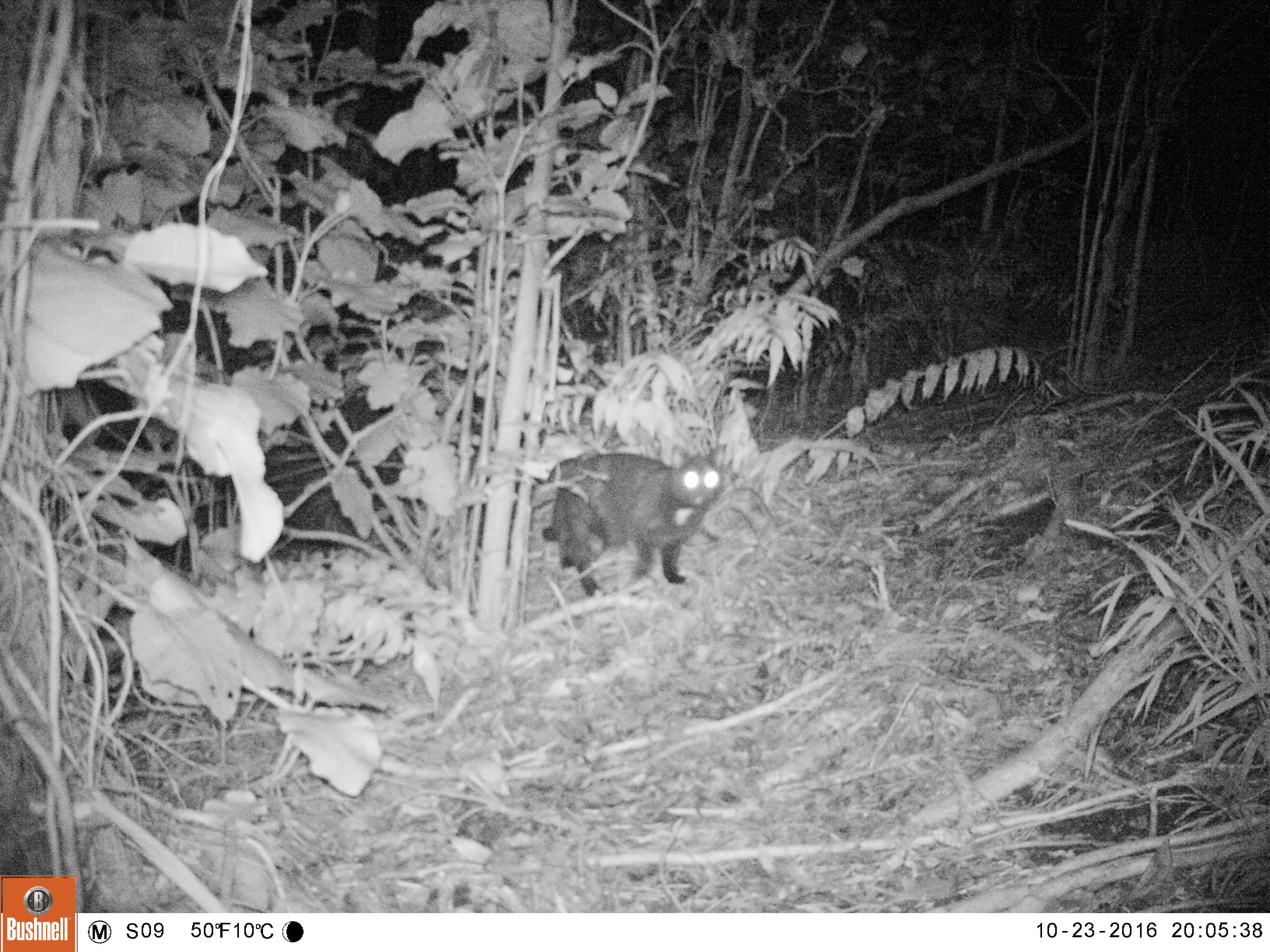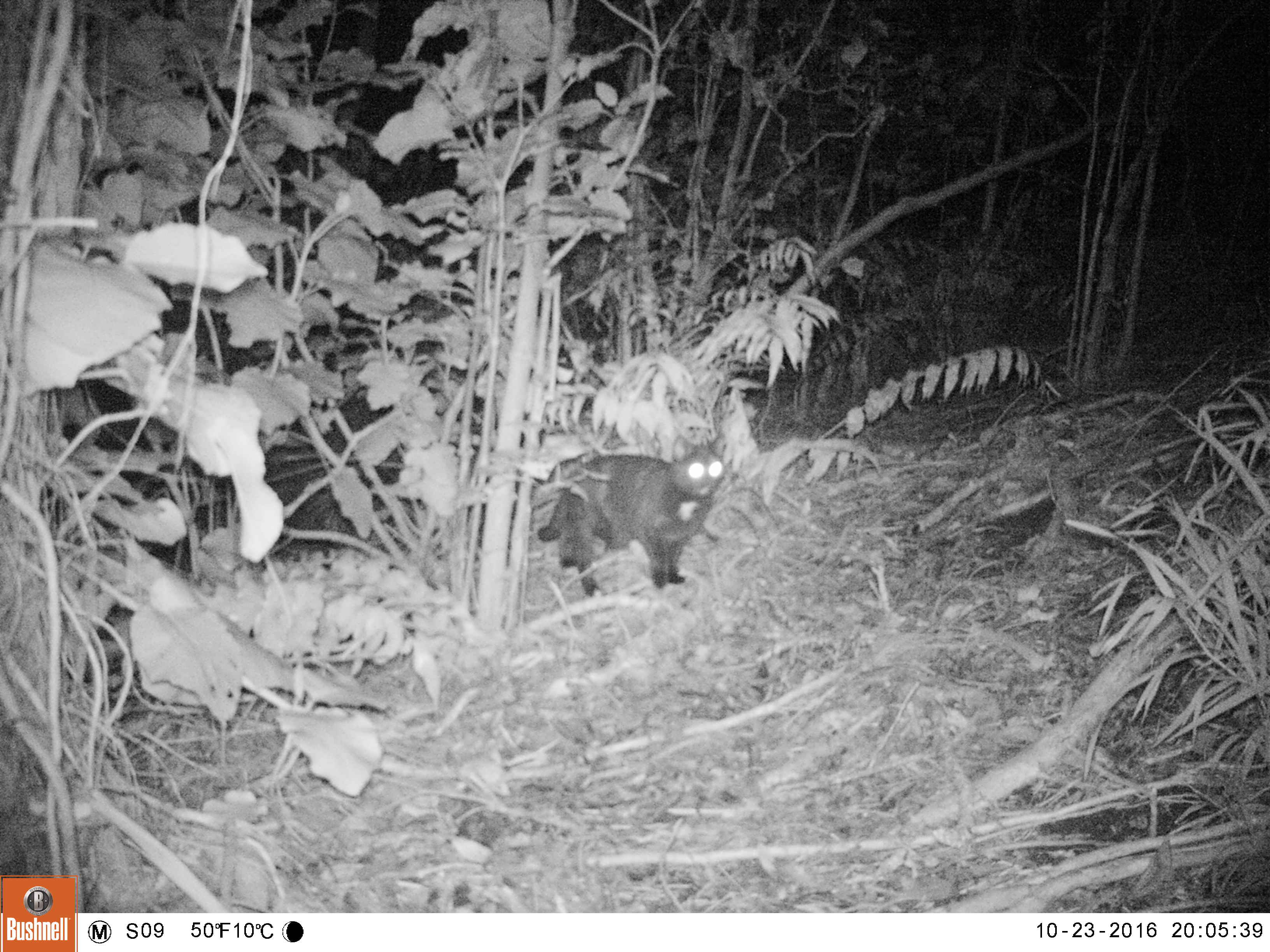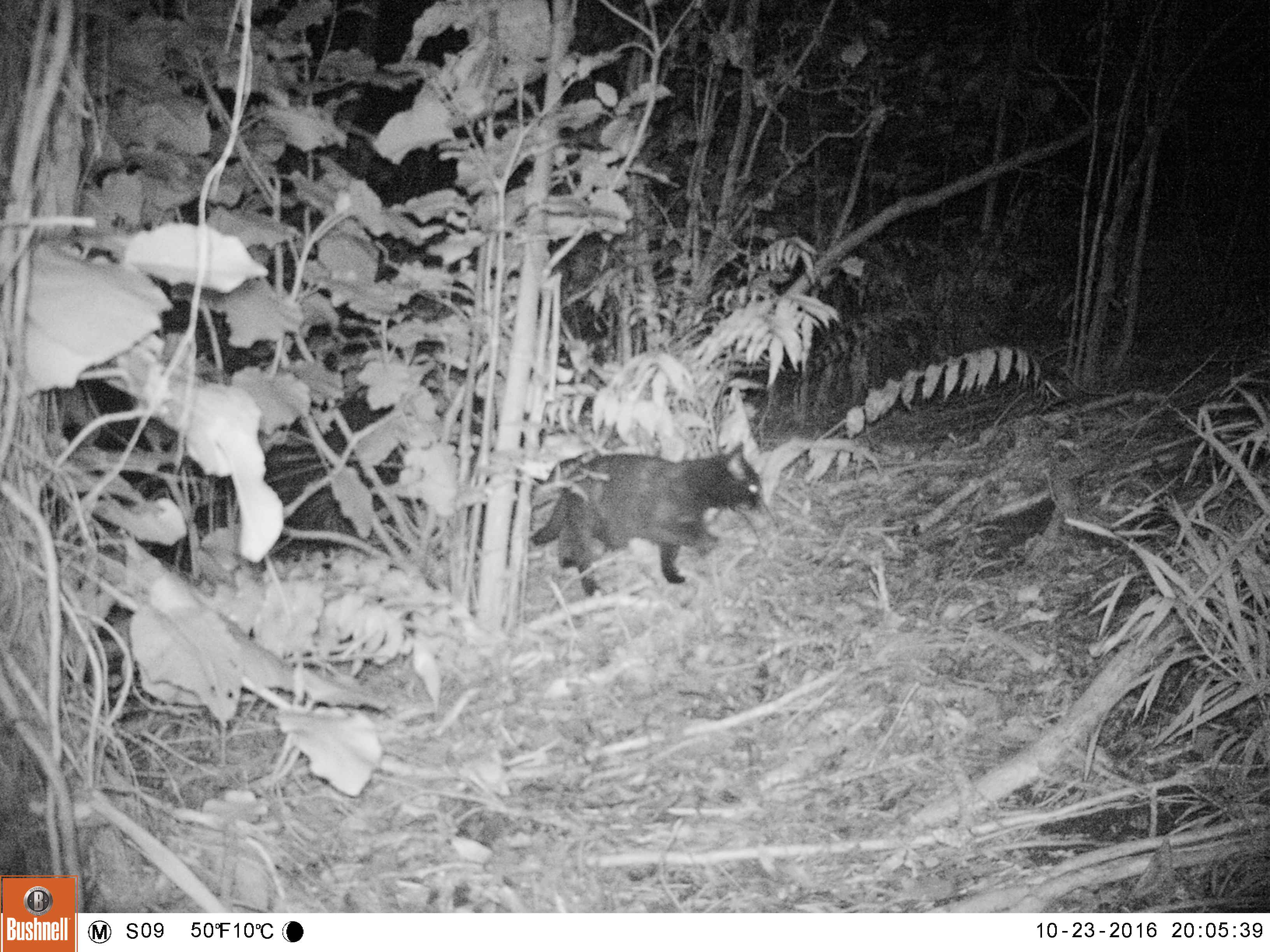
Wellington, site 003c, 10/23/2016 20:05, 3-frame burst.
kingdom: Animalia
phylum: Chordata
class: Mammalia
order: Carnivora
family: Felidae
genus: Felis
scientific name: Felis catus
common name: cat